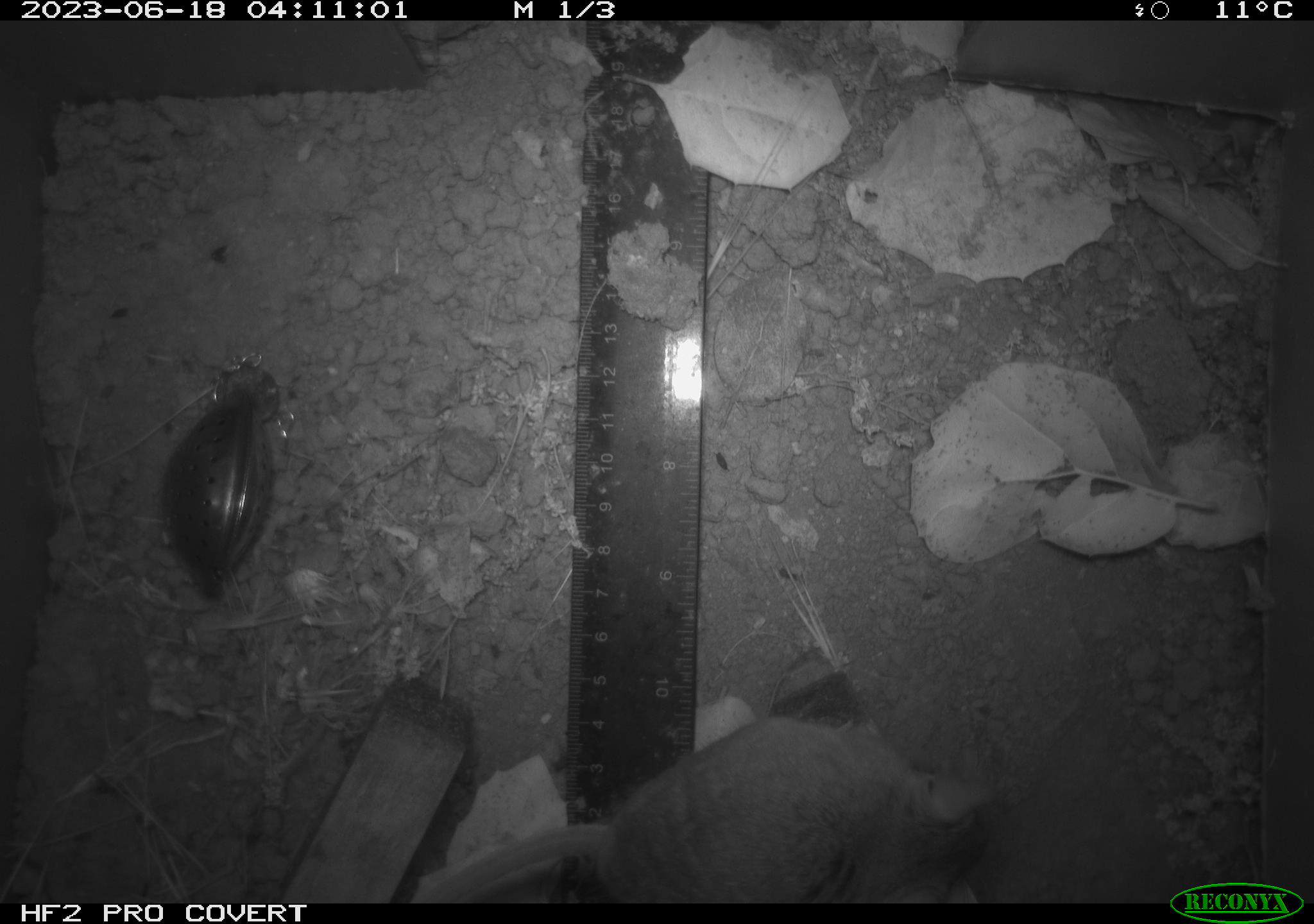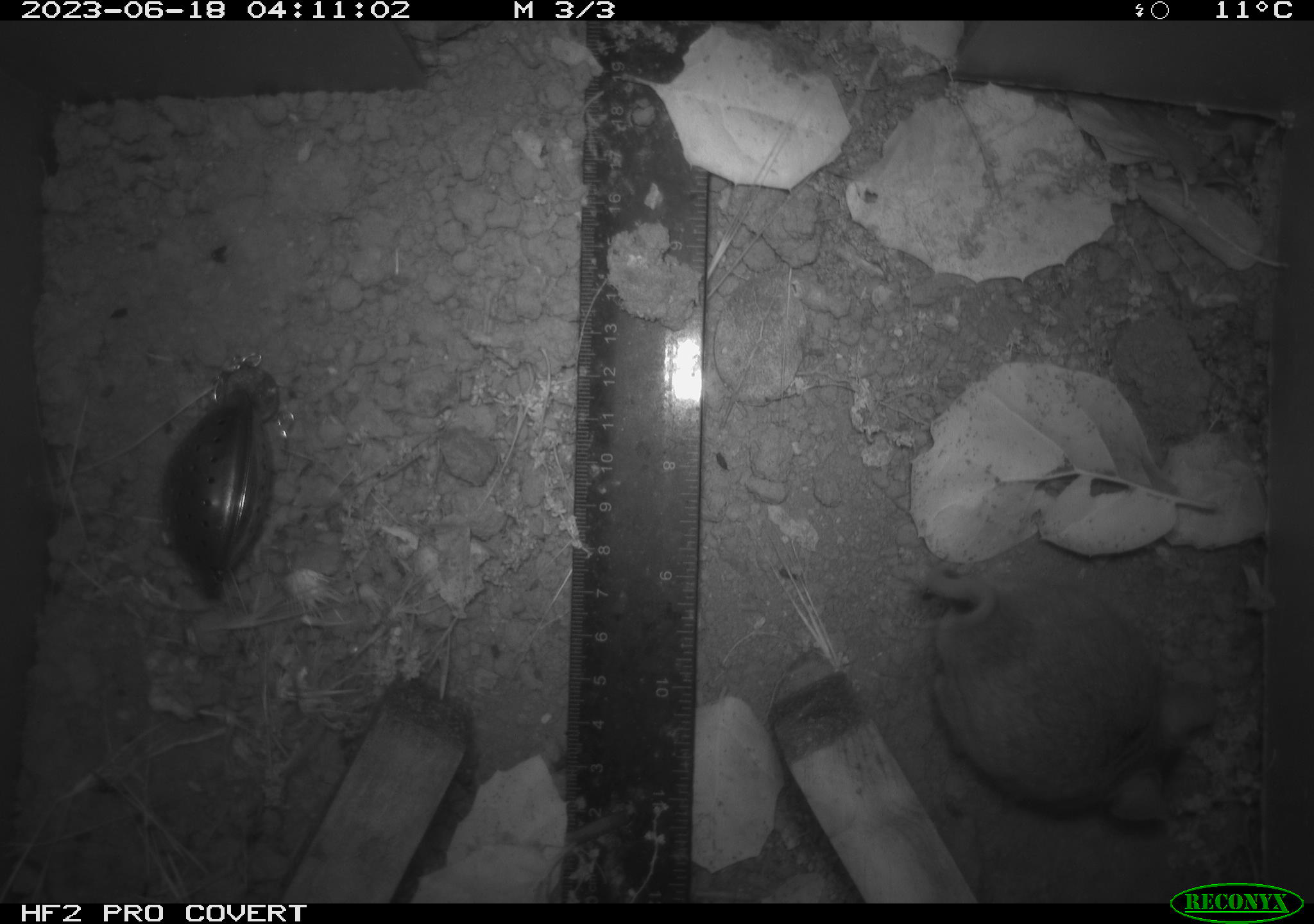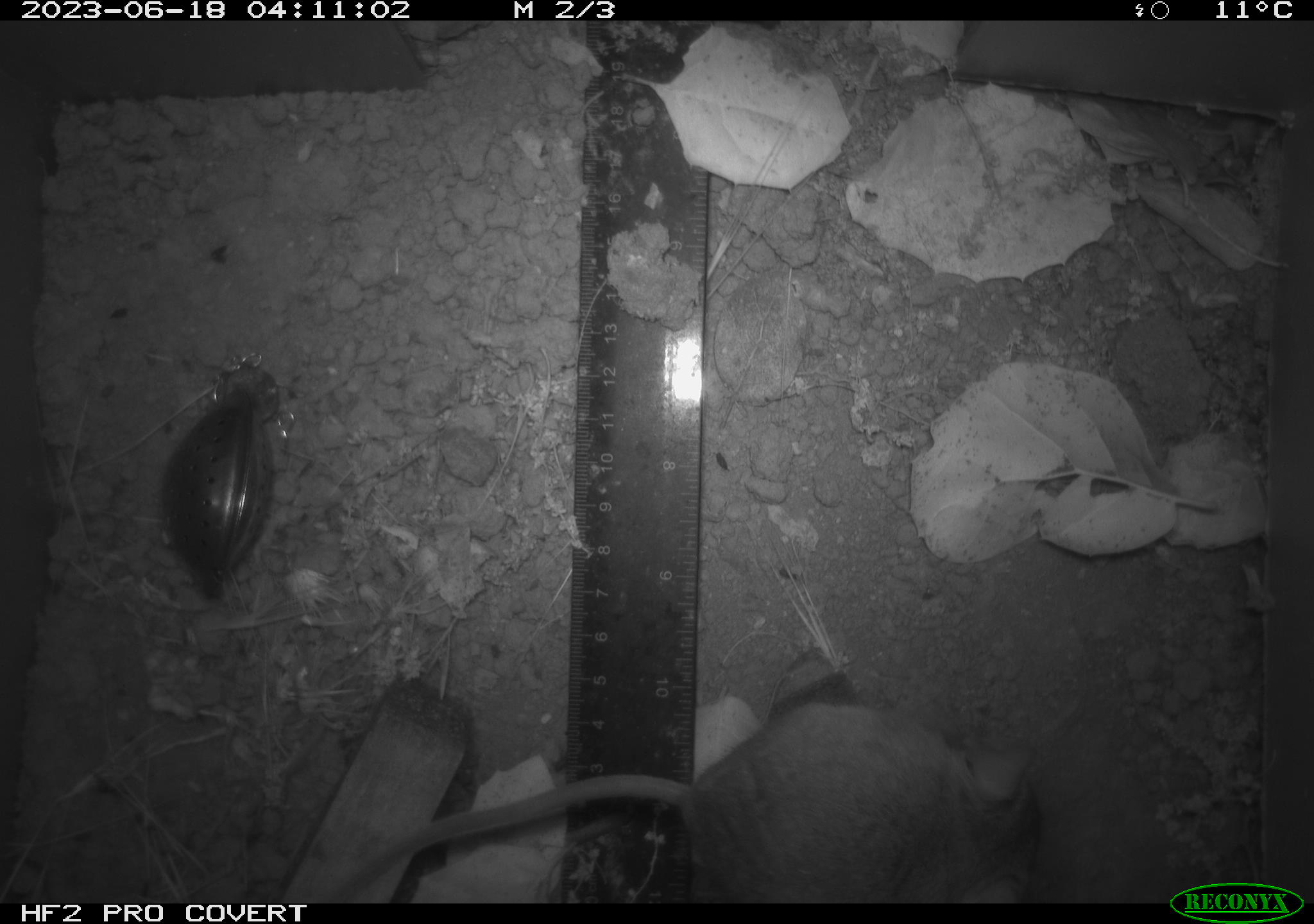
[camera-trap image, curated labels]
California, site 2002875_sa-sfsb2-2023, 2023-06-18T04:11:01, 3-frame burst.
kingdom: Animalia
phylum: Chordata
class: Mammalia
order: Rodentia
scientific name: Rodentia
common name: mouse species